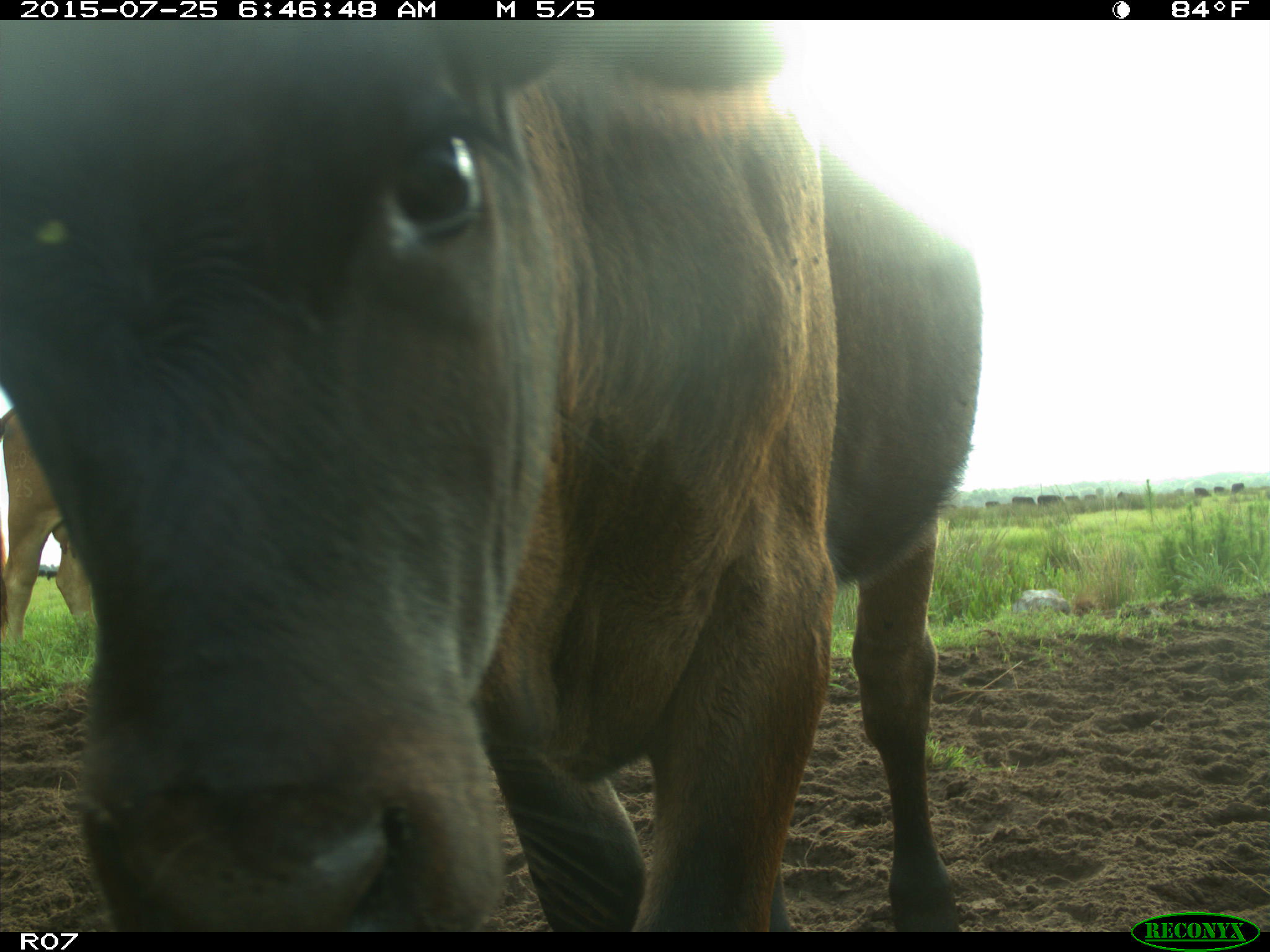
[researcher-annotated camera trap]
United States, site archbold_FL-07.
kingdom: Animalia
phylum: Chordata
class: Mammalia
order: Artiodactyla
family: Bovidae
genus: Bos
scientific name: Bos taurus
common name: domestic cow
Bos taurus (domestic cow).